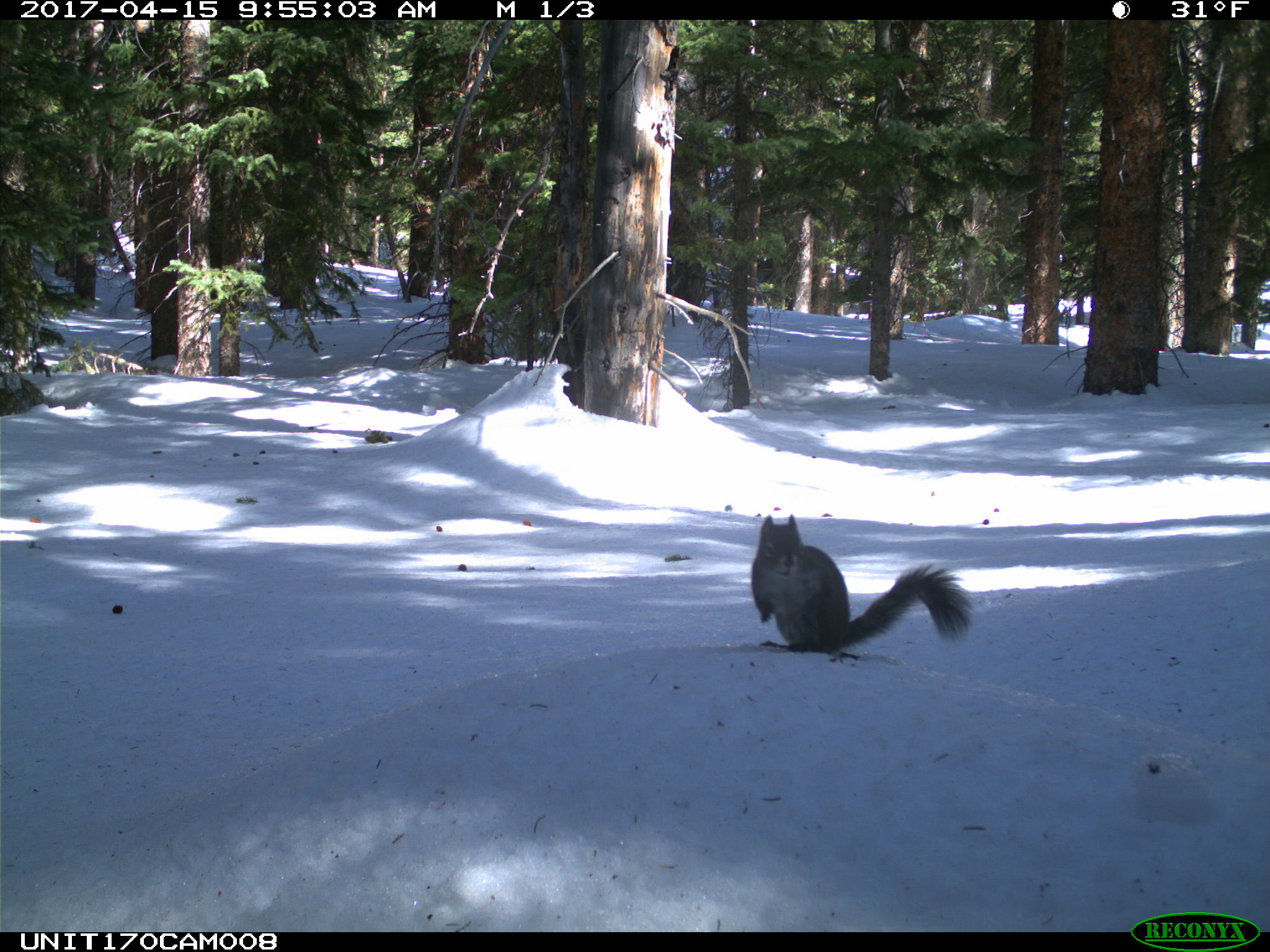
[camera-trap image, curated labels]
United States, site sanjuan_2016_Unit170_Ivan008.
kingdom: Animalia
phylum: Chordata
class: Mammalia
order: Rodentia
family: Sciuridae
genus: Tamiasciurus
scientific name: Tamiasciurus hudsonicus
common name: american red squirrel